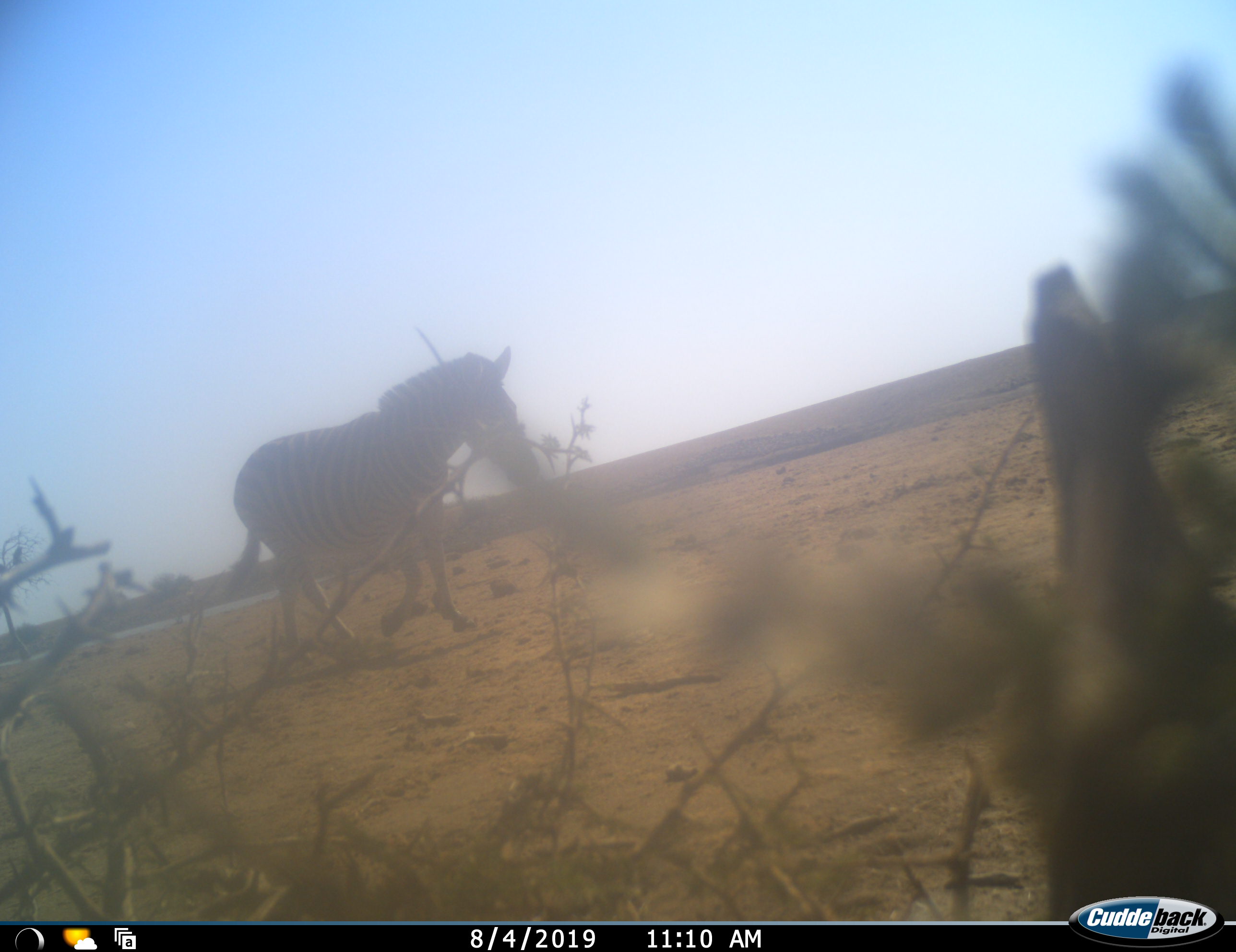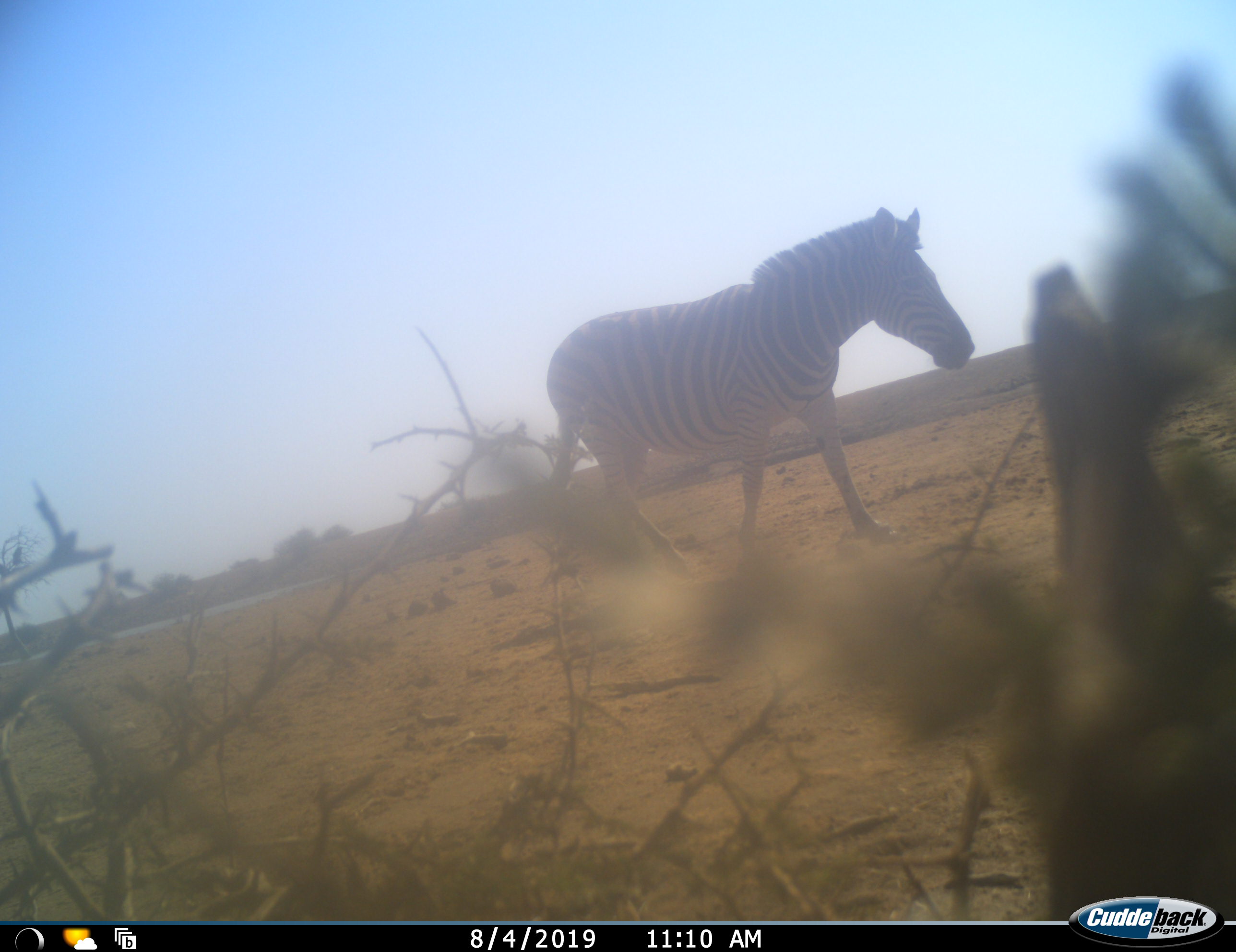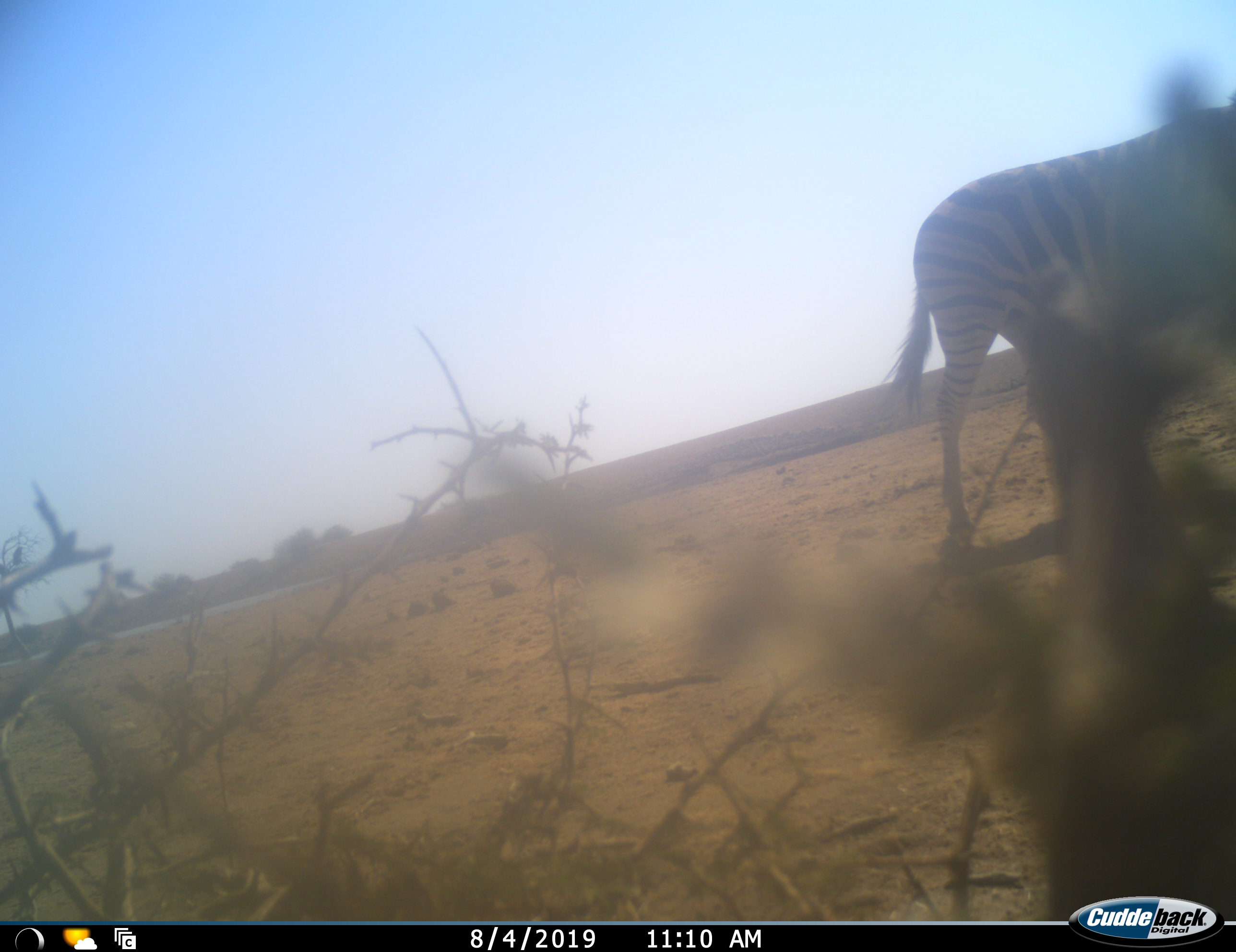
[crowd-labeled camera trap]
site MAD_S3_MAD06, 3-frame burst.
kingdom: Animalia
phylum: Chordata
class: Mammalia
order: Perissodactyla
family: Equidae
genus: Equus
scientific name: Equus quagga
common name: plains zebra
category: zebraplains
Zebraplains (plains zebra) (Equus quagga), count 1. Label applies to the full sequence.